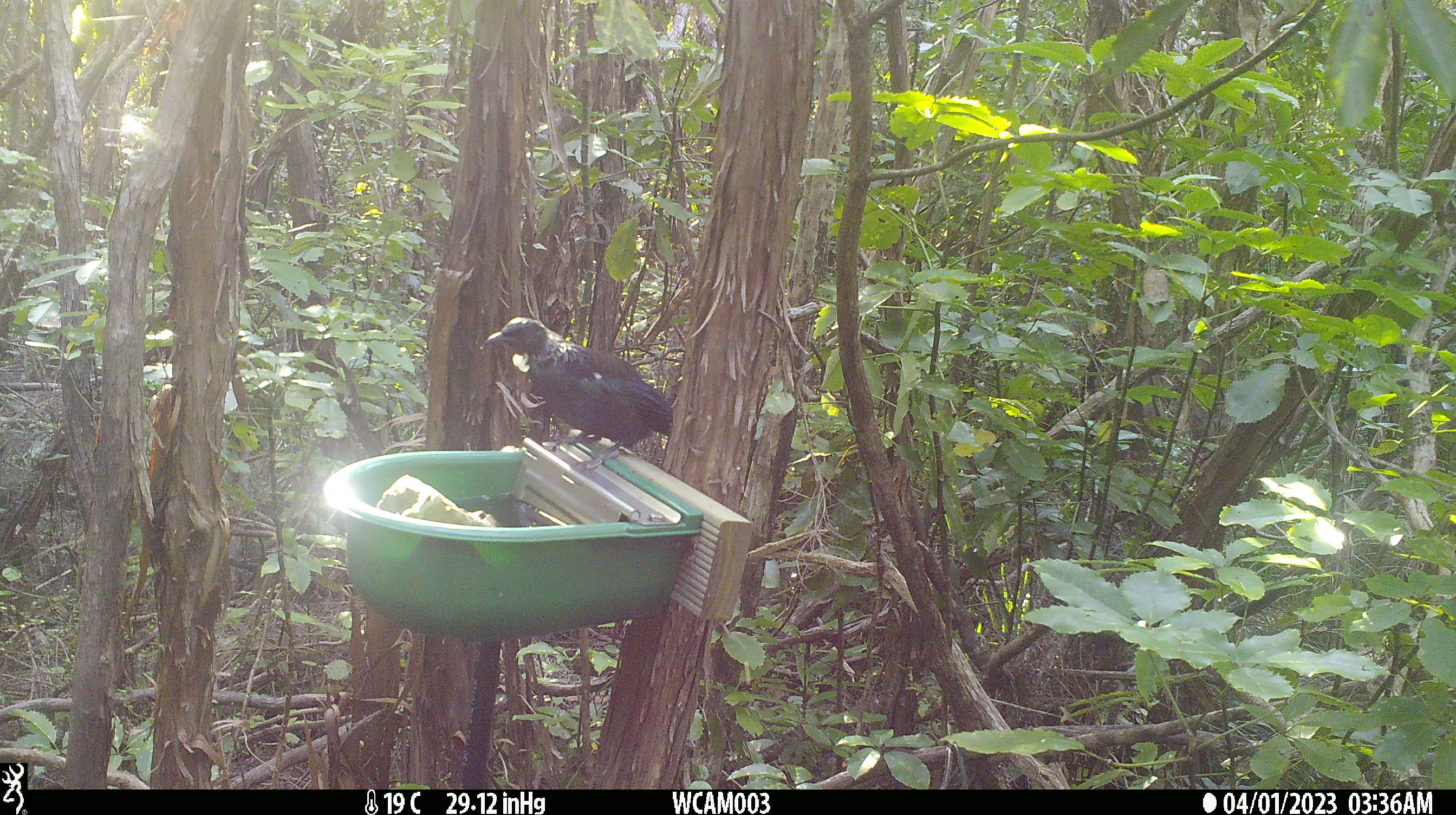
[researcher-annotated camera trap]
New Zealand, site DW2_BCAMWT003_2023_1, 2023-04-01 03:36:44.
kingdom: Animalia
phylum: Chordata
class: Aves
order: Passeriformes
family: Meliphagidae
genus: Prosthemadera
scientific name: Prosthemadera novaeseelandiae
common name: tui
Tui (Prosthemadera novaeseelandiae).